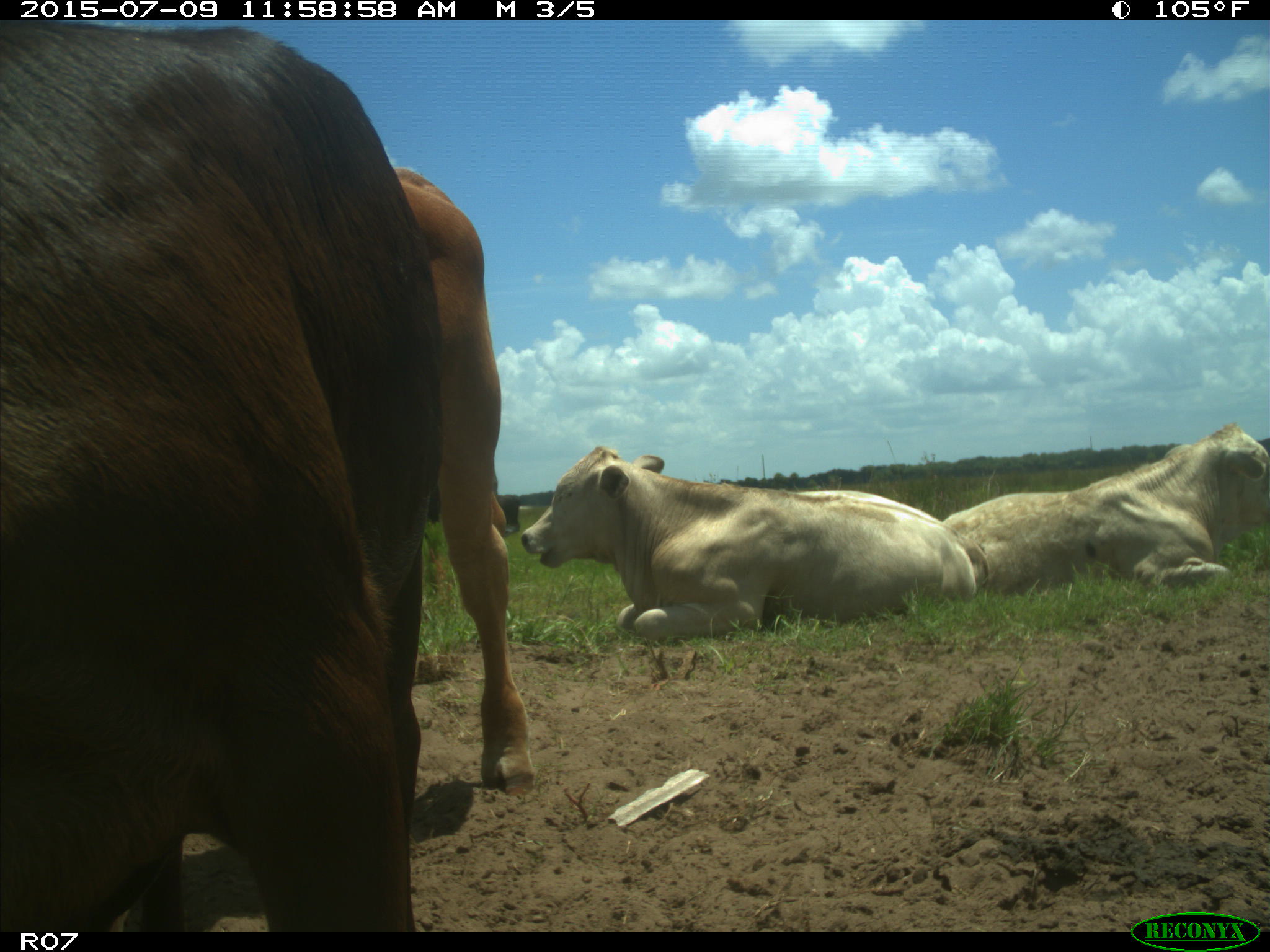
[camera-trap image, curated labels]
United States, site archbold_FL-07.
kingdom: Animalia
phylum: Chordata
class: Mammalia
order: Artiodactyla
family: Bovidae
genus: Bos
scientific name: Bos taurus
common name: domestic cow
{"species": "Bos taurus (domestic cow)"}